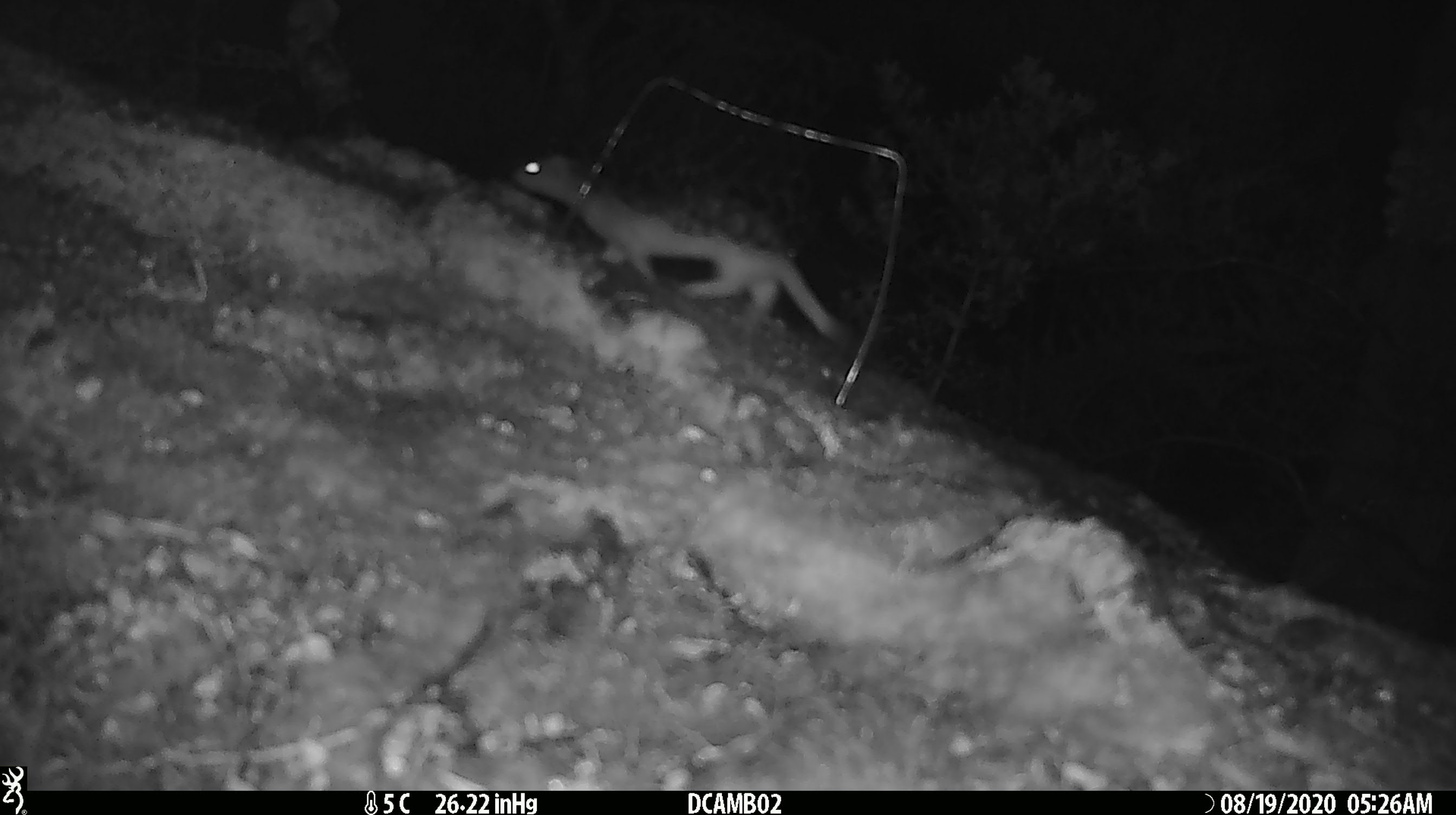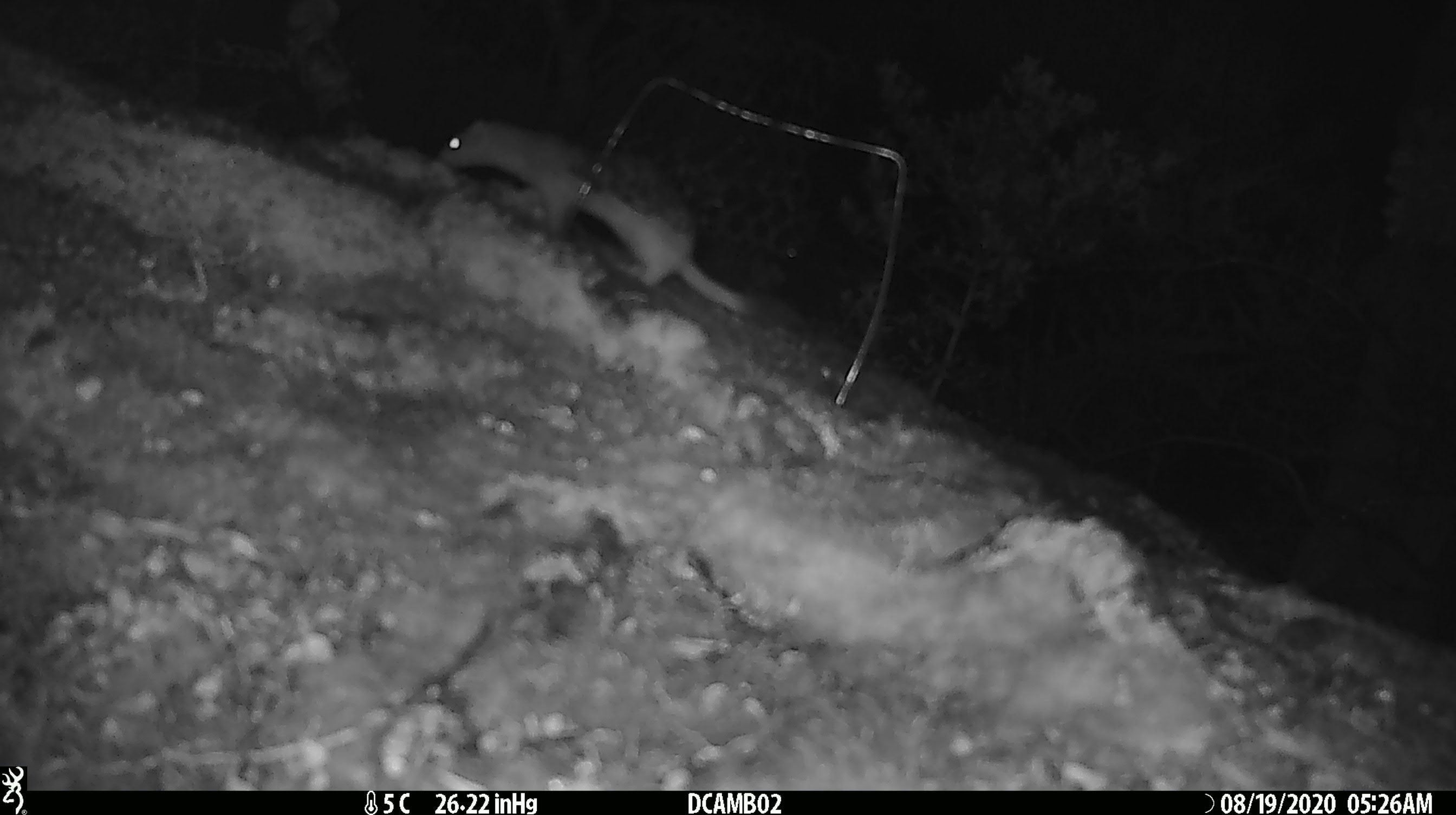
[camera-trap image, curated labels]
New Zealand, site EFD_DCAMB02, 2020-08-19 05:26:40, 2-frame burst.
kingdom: Animalia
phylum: Chordata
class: Mammalia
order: Carnivora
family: Mustelidae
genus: Mustela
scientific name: Mustela erminea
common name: stoat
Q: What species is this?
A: Stoat (Mustela erminea).